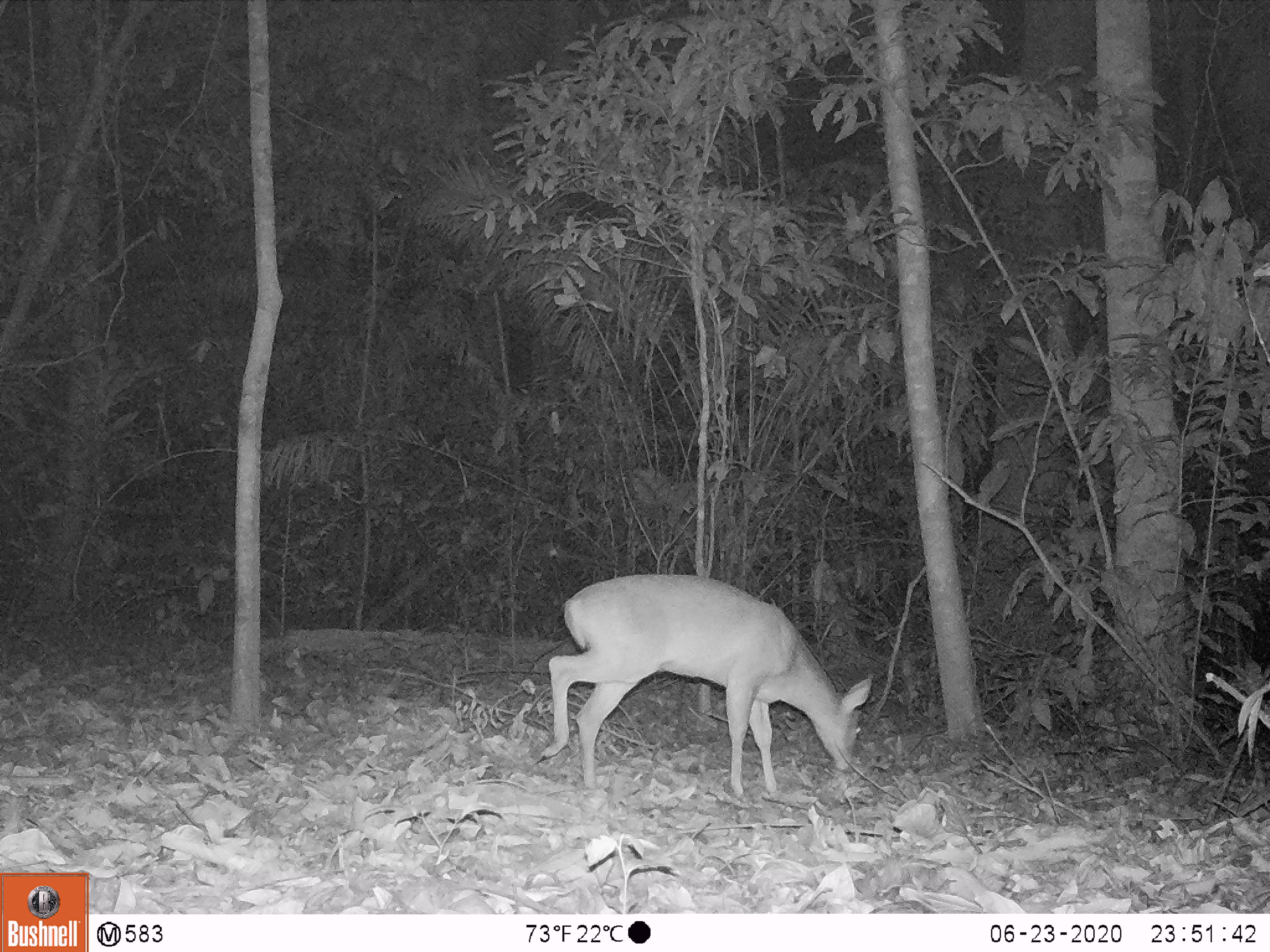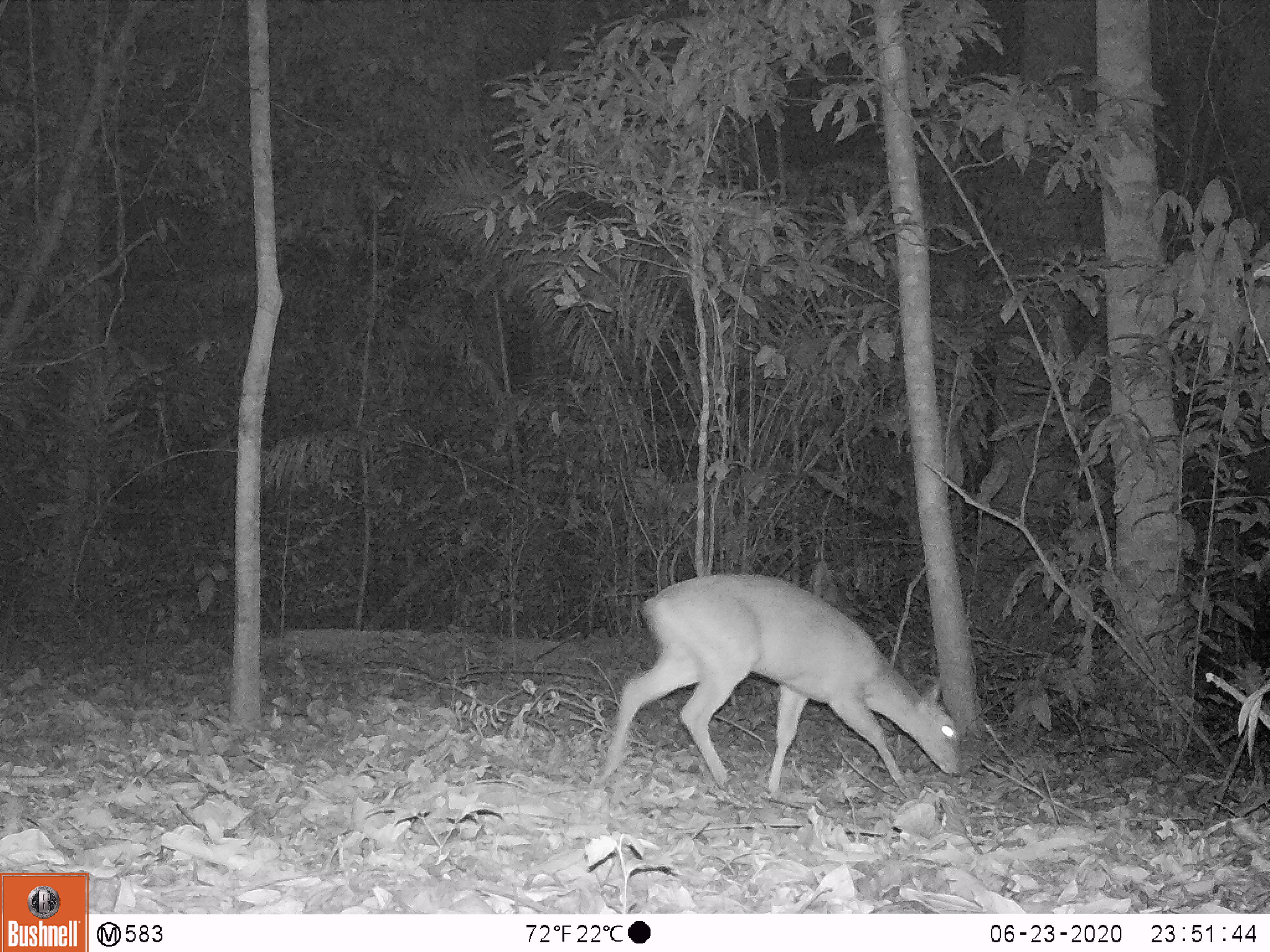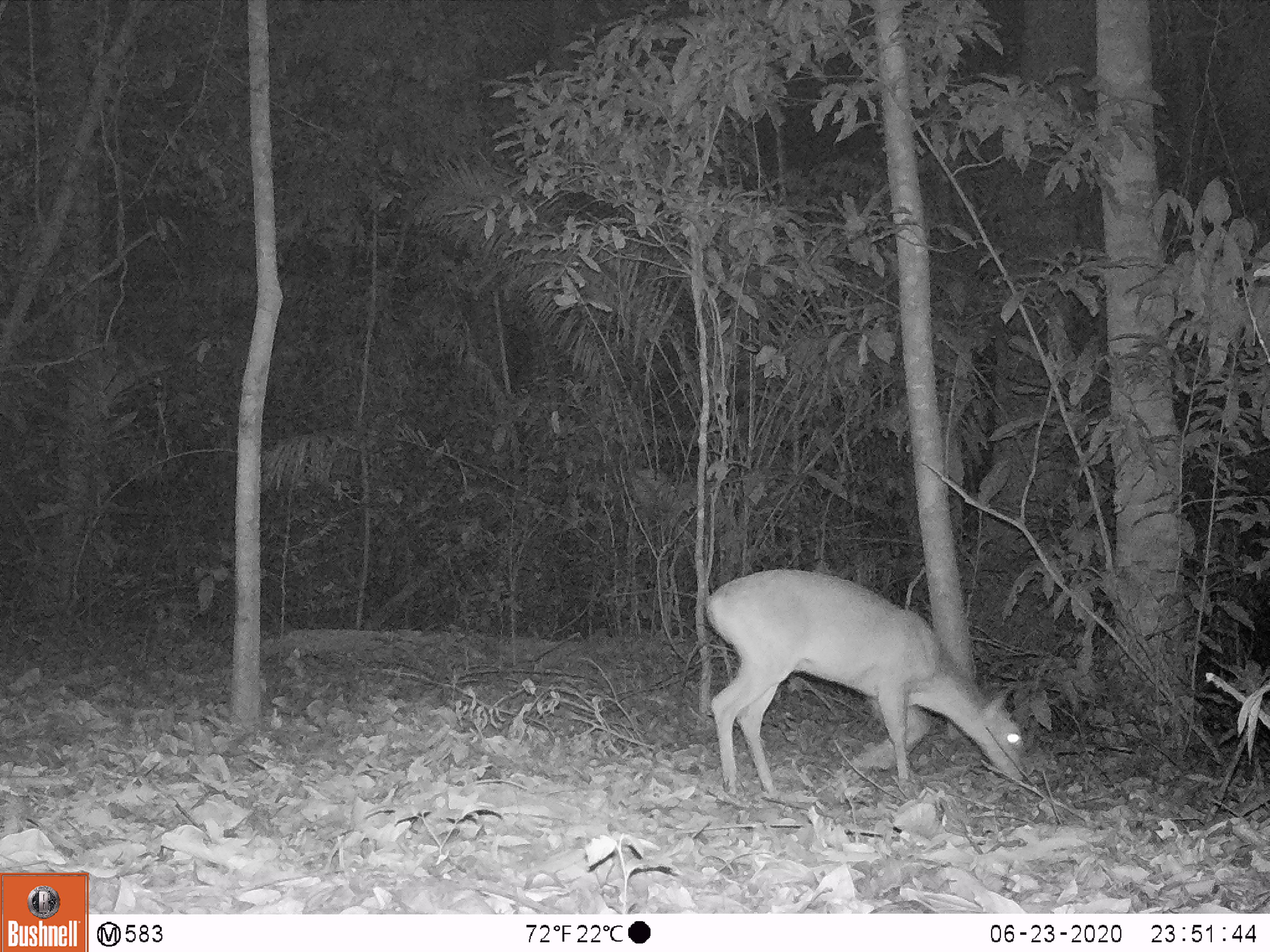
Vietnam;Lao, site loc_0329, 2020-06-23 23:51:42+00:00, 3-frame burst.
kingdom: Animalia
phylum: Chordata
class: Mammalia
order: Artiodactyla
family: Cervidae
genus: Muntiacus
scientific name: Muntiacus vuquangensis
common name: large-antlered muntjac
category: large antlered muntjac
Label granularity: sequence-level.